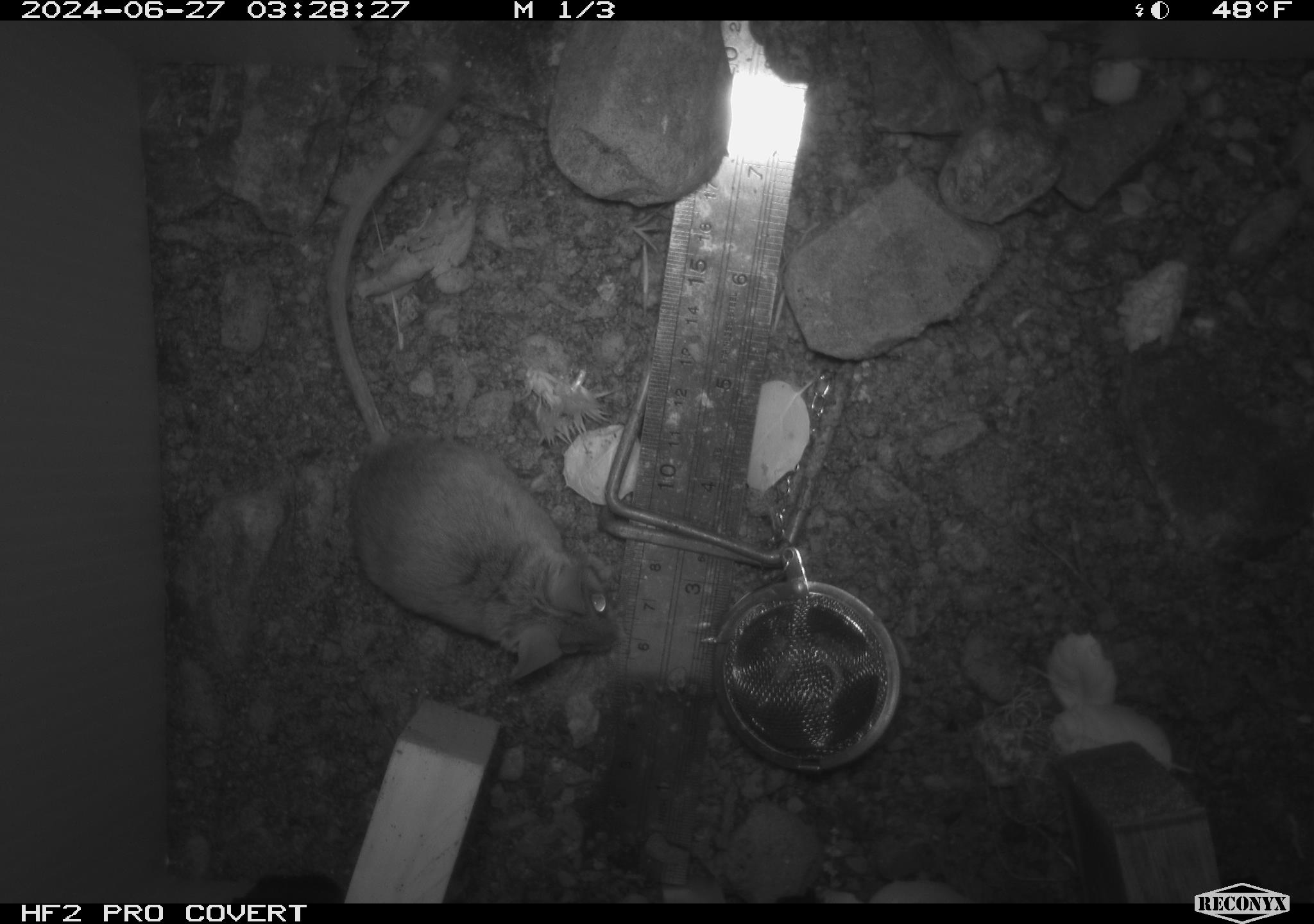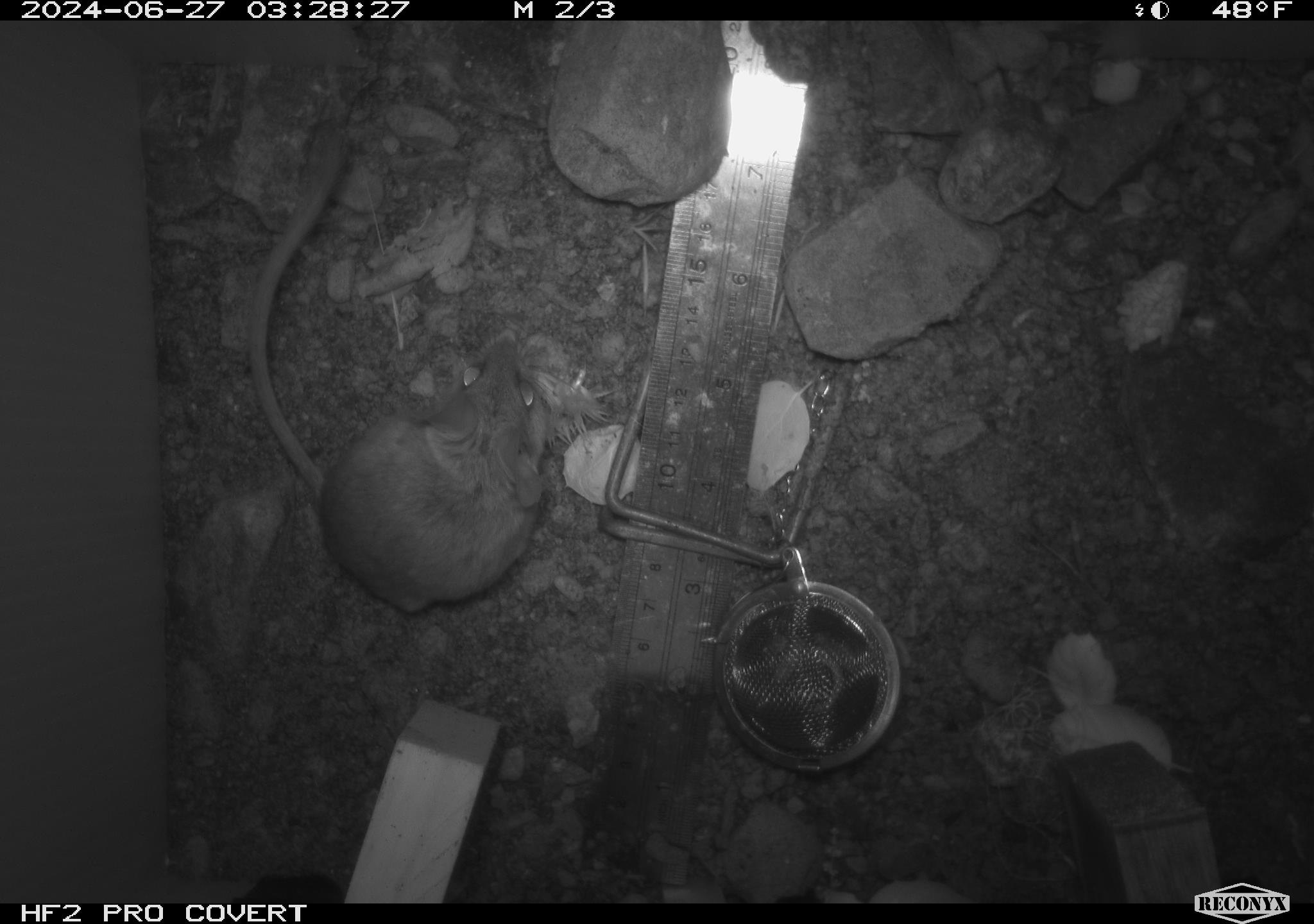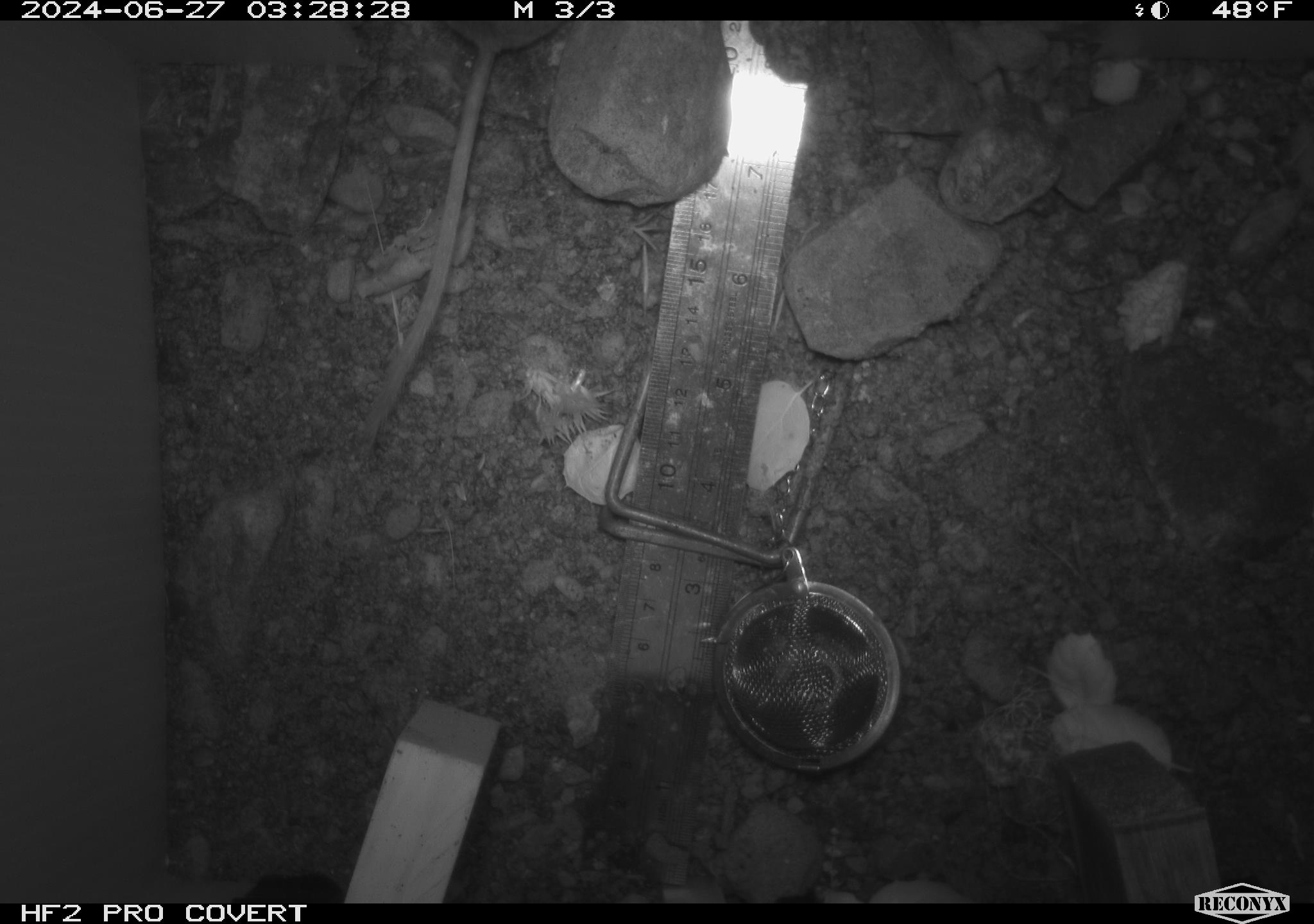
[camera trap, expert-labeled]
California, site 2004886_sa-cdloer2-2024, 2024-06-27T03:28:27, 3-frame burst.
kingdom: Animalia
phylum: Chordata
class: Mammalia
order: Rodentia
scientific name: Rodentia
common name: mouse species